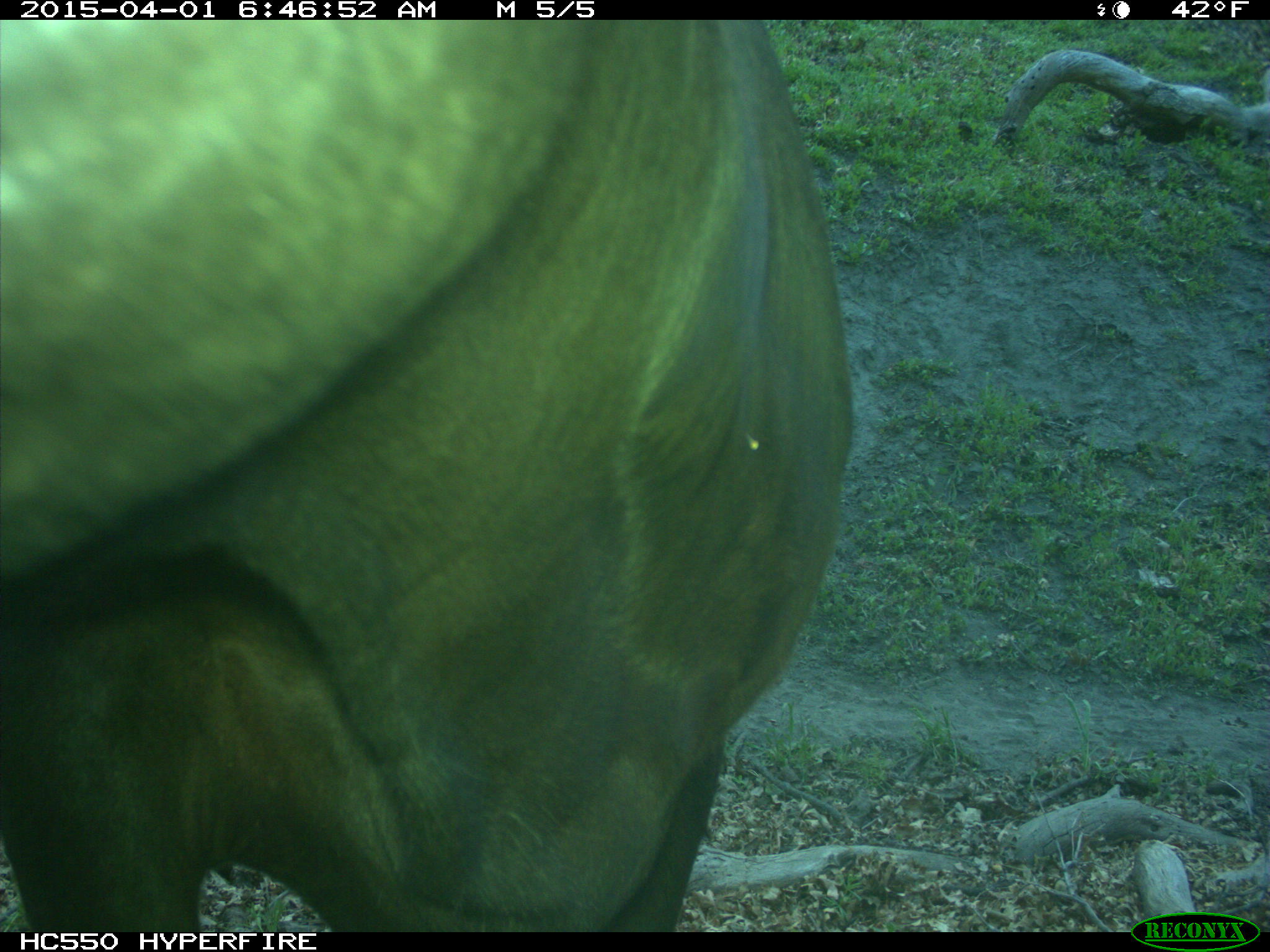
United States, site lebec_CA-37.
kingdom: Animalia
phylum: Chordata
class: Mammalia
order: Artiodactyla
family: Bovidae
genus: Bos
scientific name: Bos taurus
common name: domestic cow